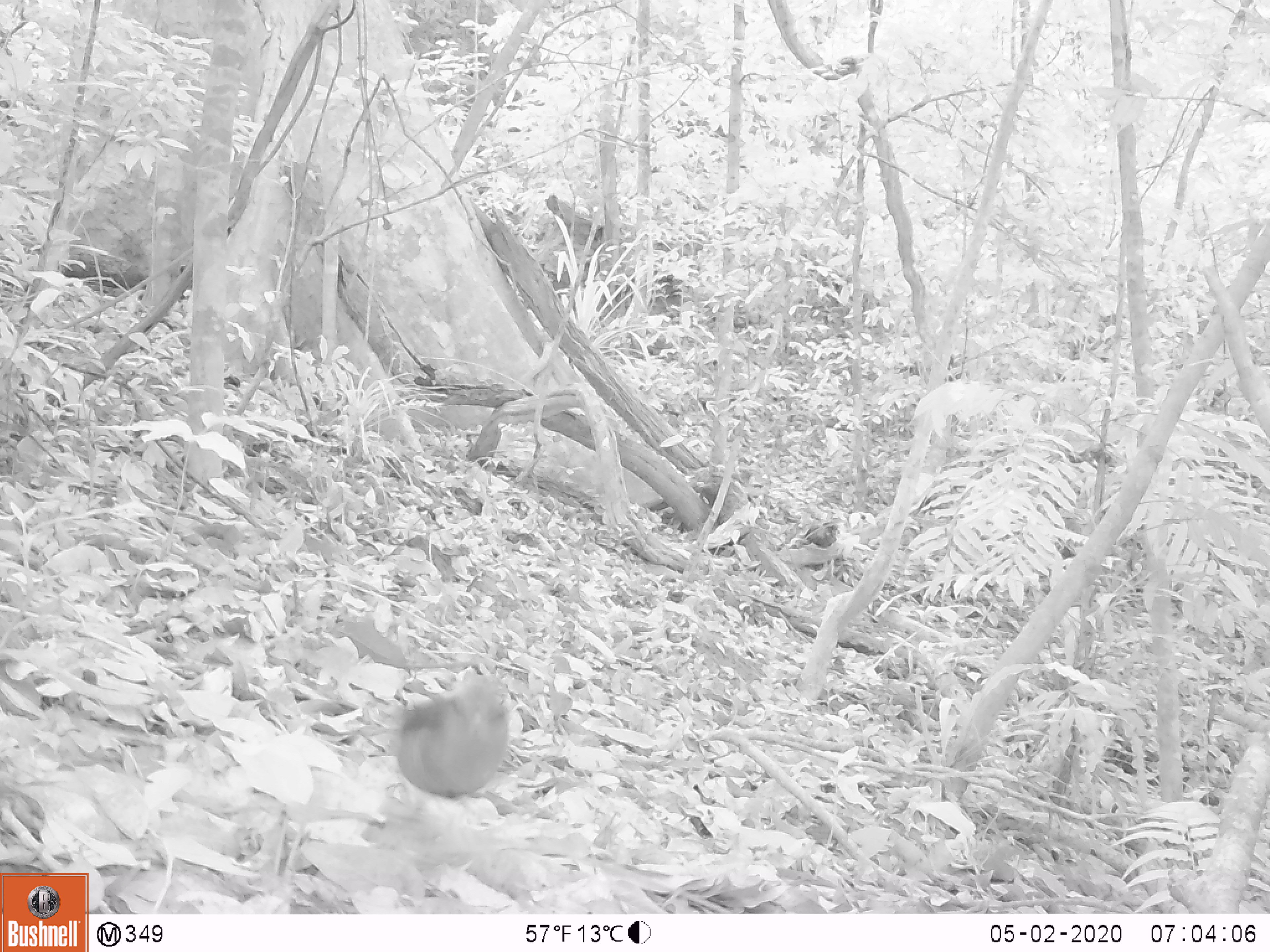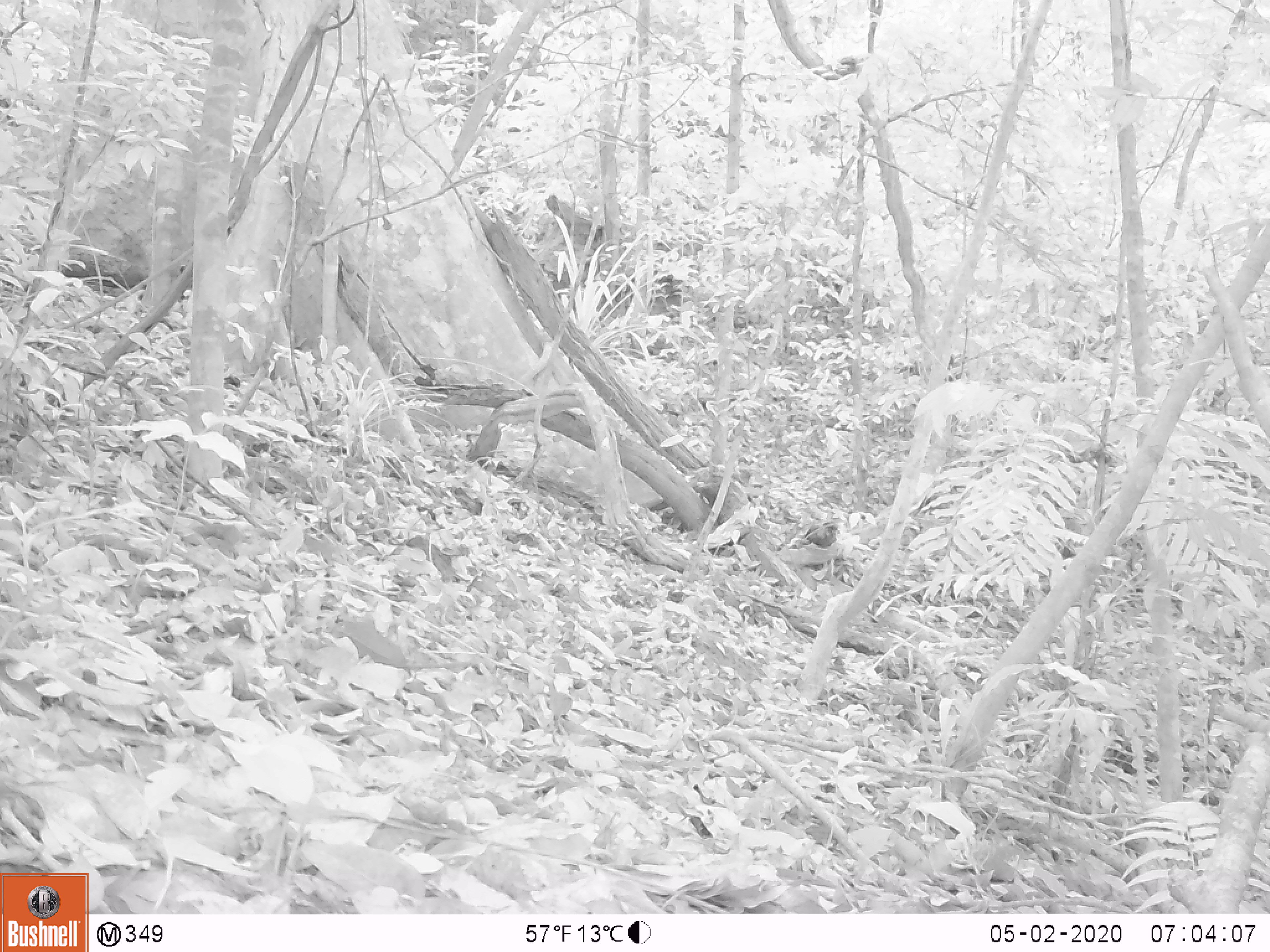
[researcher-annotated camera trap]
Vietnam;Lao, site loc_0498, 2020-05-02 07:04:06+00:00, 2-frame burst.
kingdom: Animalia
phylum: Chordata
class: Aves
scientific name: Aves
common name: bird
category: unidentified bird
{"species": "unidentified bird (bird) (Aves)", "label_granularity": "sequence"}